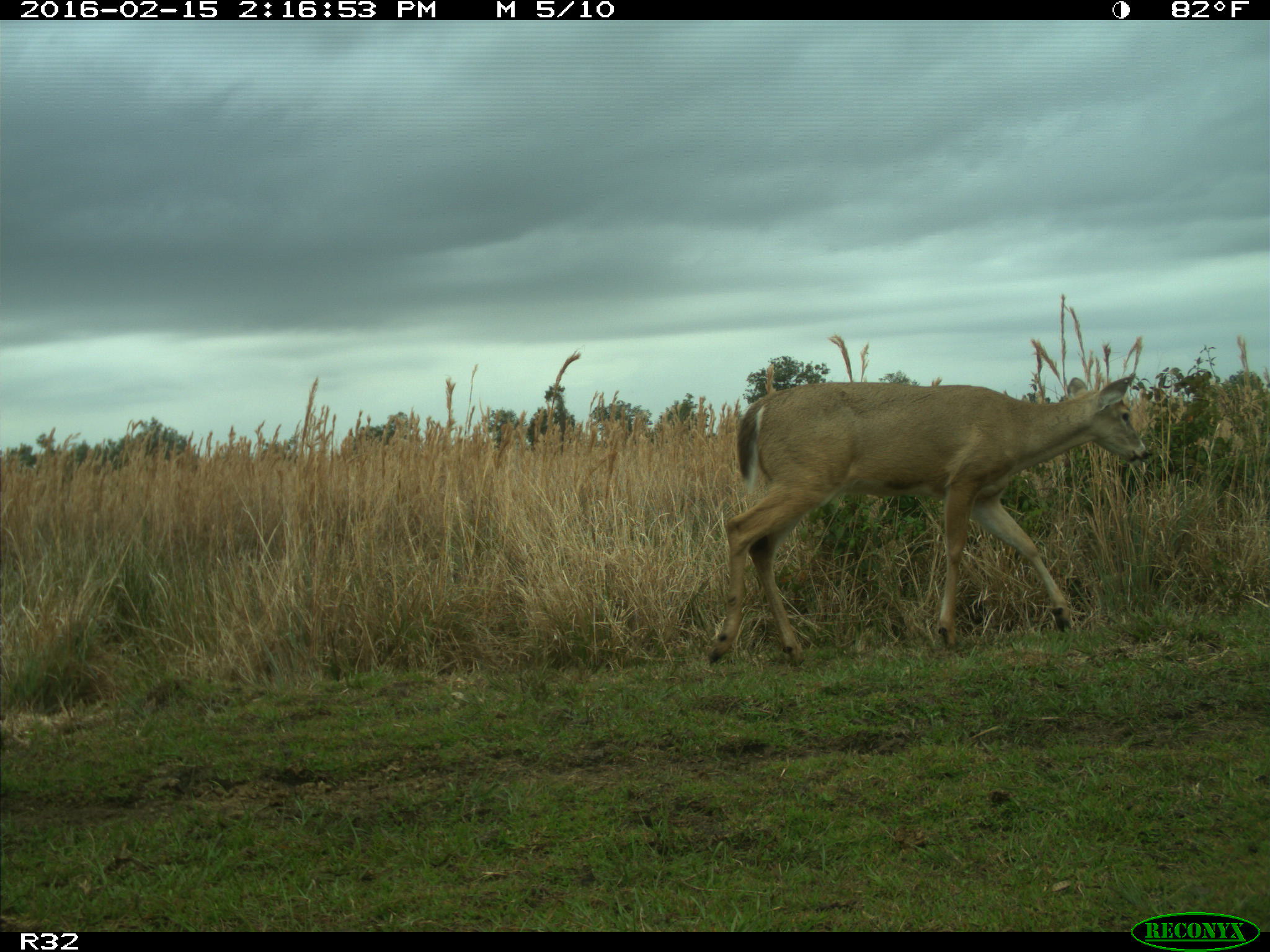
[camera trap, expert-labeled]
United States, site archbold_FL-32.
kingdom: Animalia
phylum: Chordata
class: Mammalia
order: Artiodactyla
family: Cervidae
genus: Odocoileus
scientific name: Odocoileus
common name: deer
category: unidentified deer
Unidentified deer (deer) (Odocoileus).